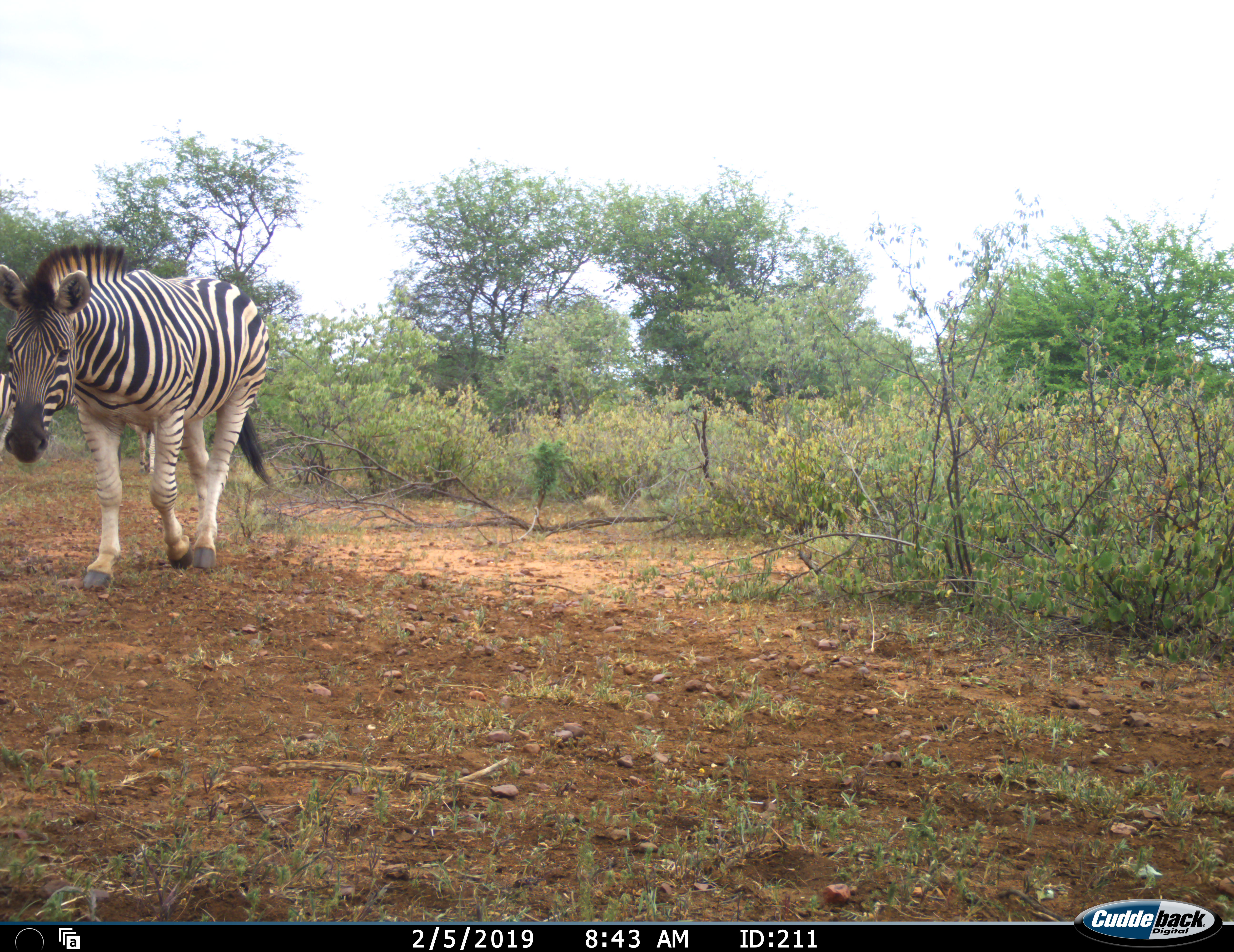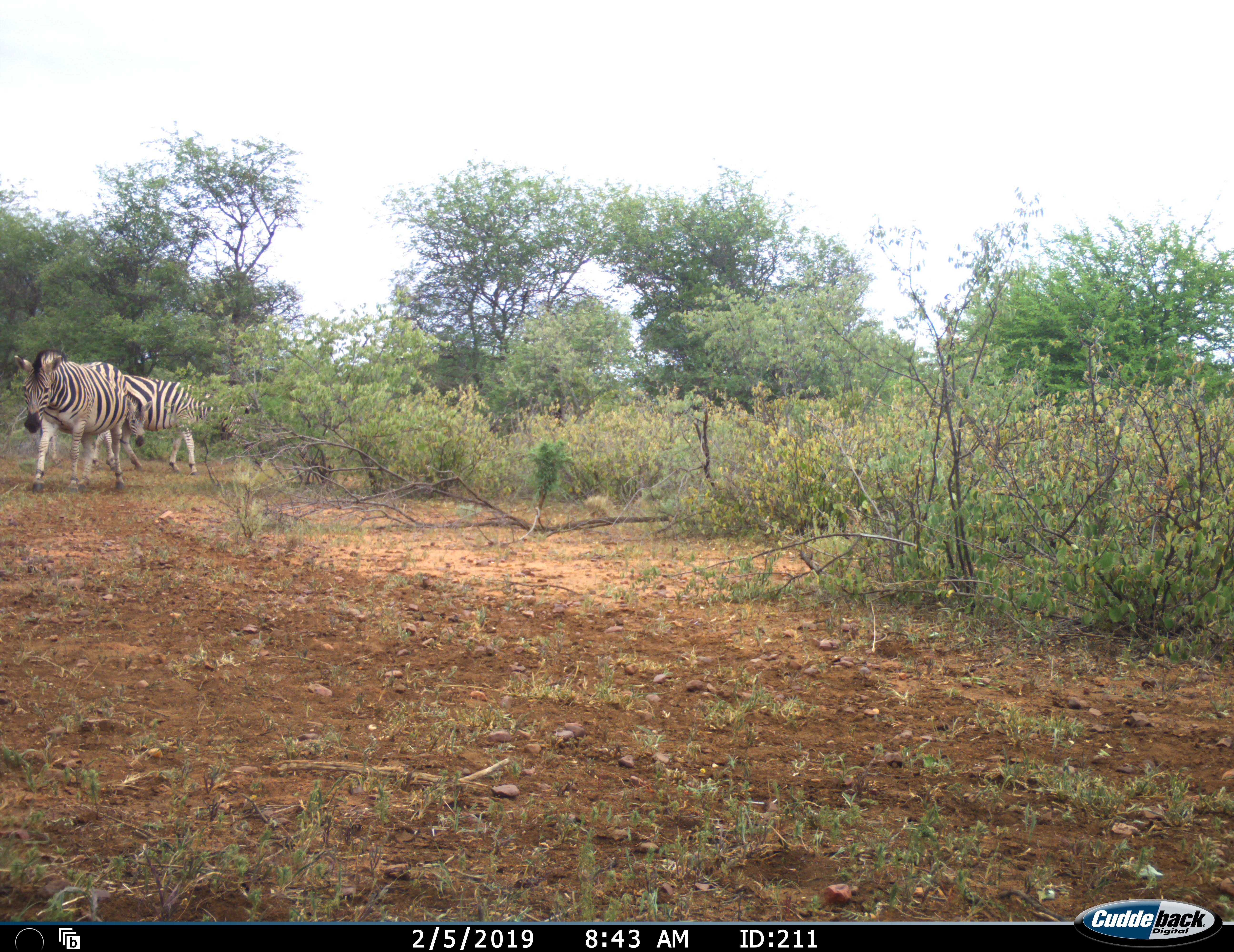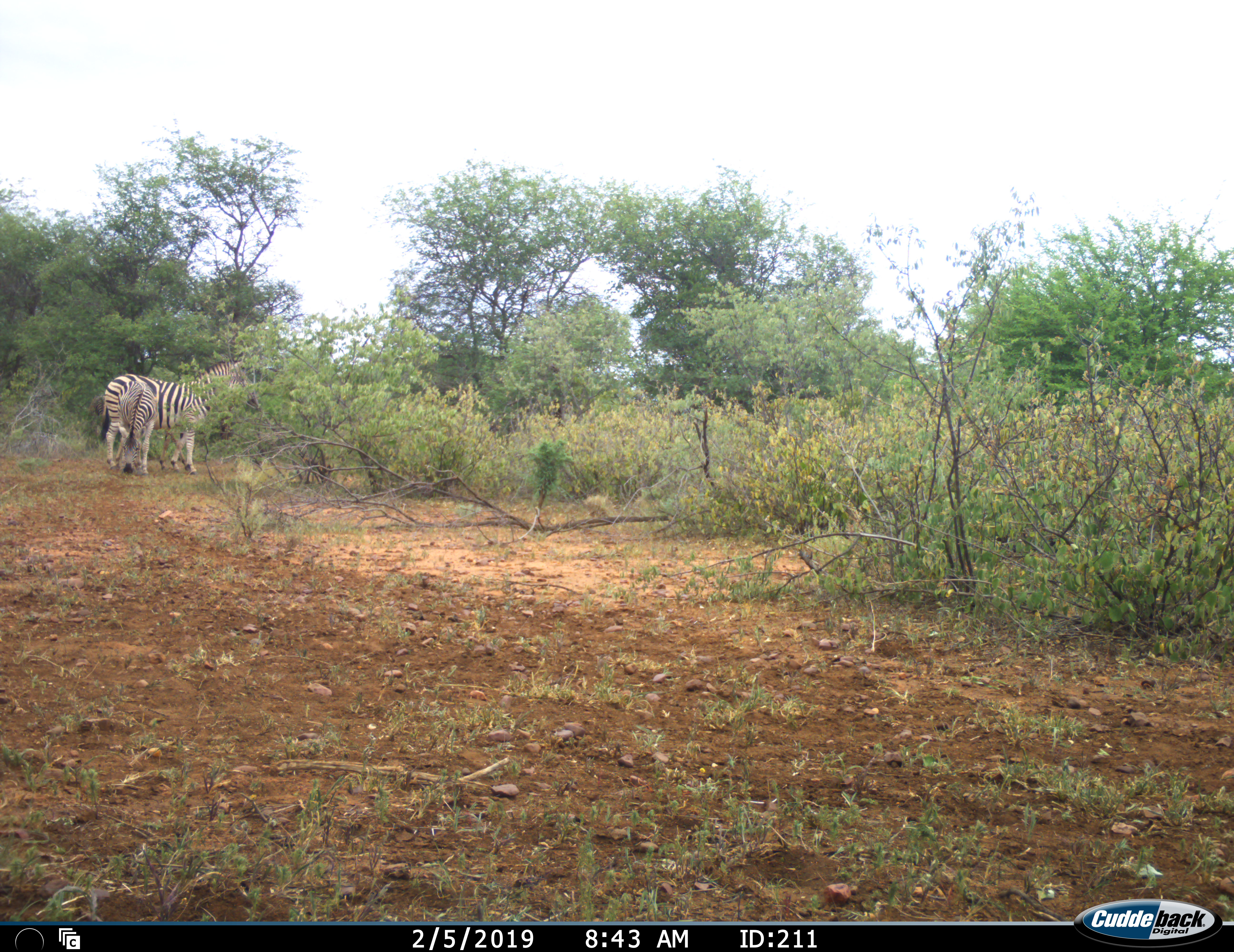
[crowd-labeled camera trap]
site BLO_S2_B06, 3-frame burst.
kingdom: Animalia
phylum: Chordata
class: Mammalia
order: Perissodactyla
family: Equidae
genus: Equus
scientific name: Equus quagga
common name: plains zebra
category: zebraplains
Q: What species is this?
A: Zebraplains (plains zebra) (Equus quagga).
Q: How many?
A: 3.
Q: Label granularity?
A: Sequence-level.